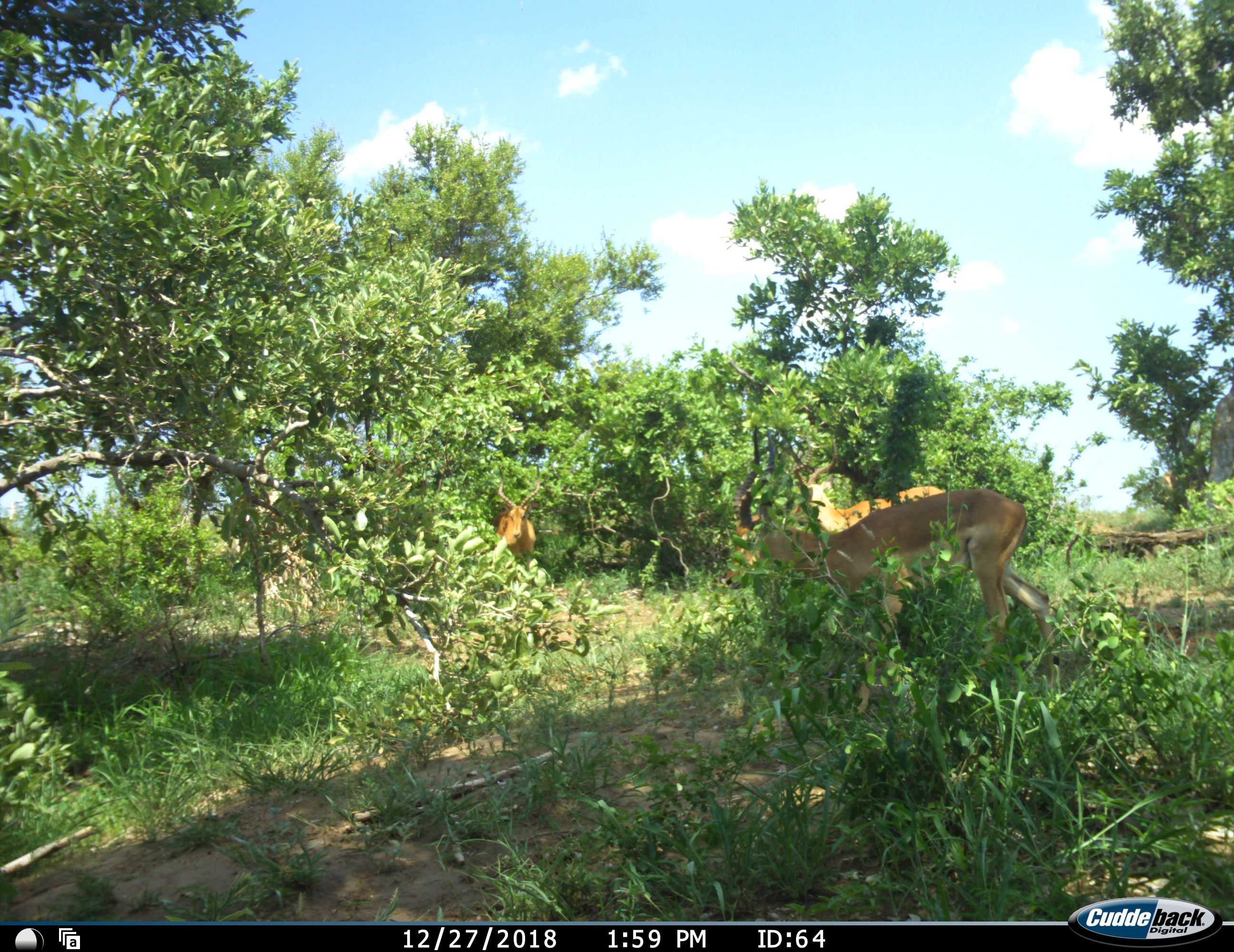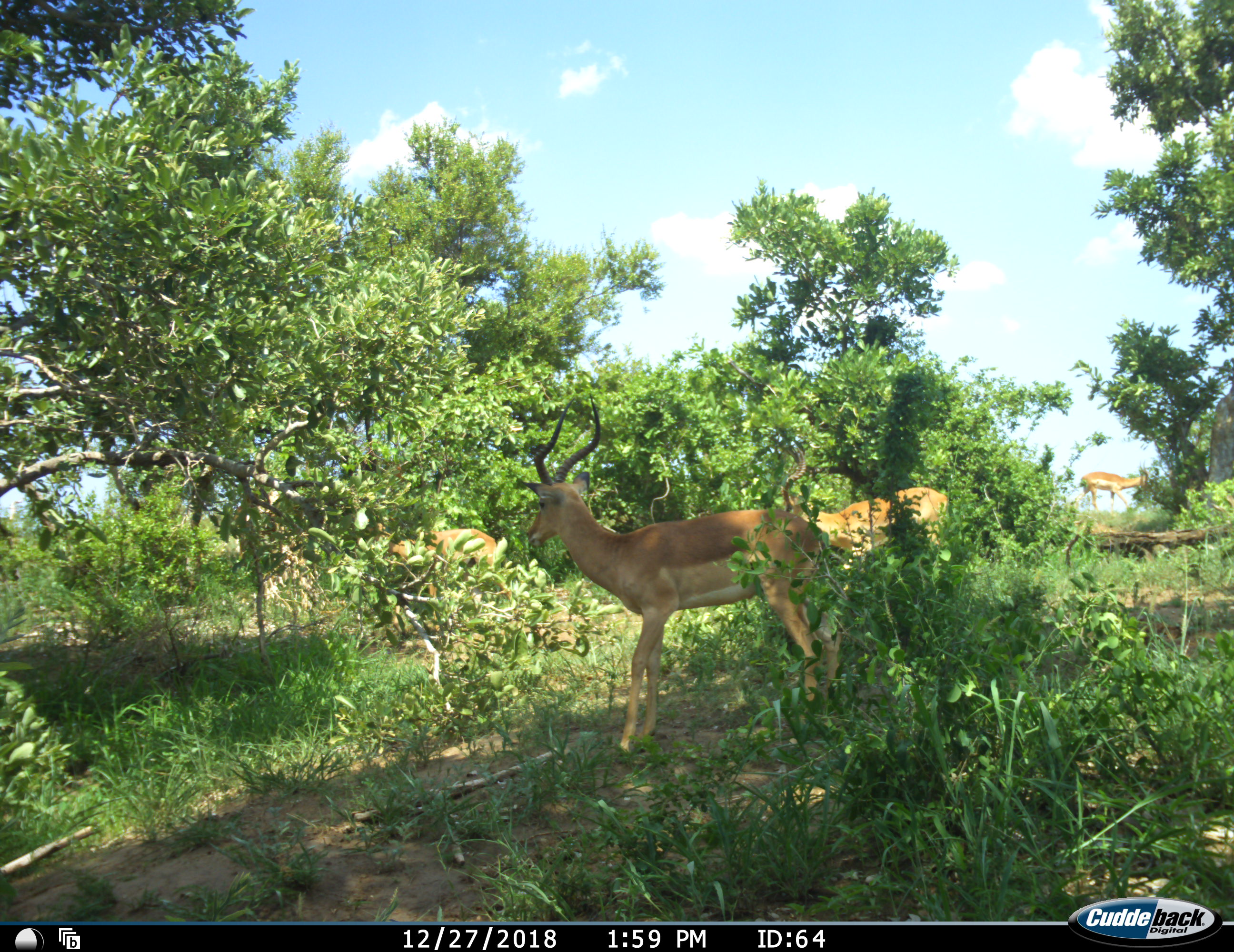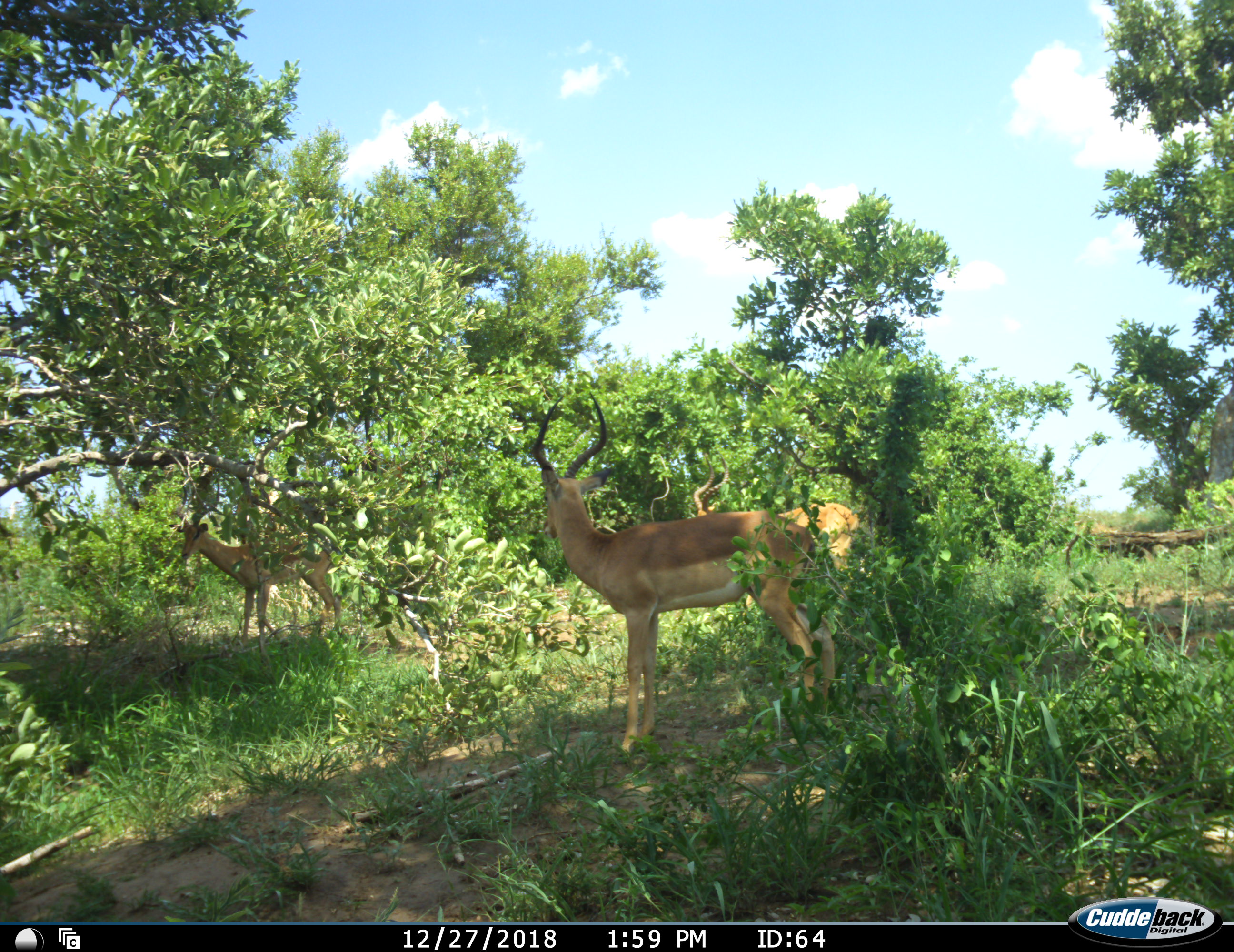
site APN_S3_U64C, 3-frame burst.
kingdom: Animalia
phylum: Chordata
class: Mammalia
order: Artiodactyla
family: Bovidae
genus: Aepyceros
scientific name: Aepyceros melampus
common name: impala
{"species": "impala (Aepyceros melampus)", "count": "4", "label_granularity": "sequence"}